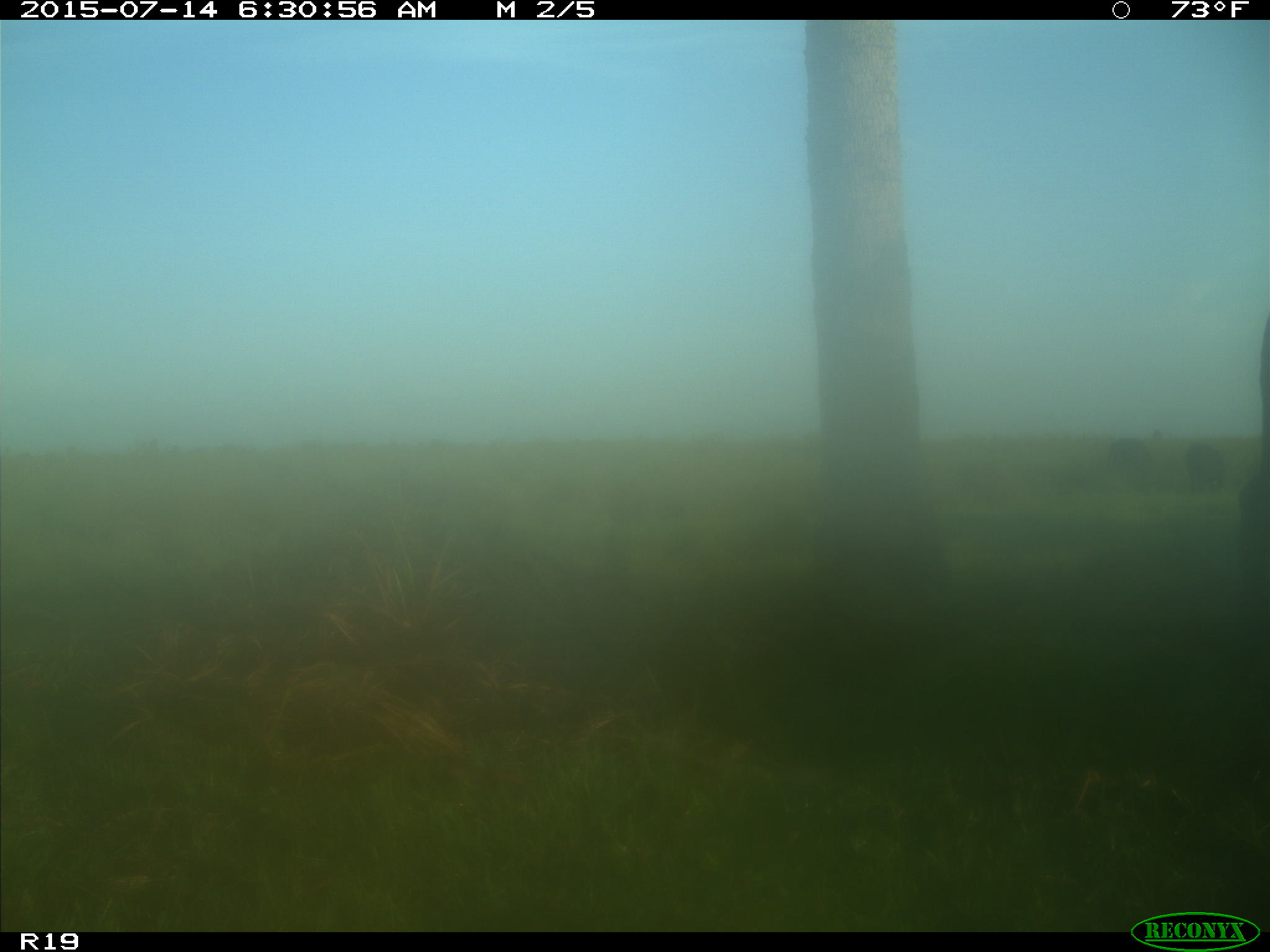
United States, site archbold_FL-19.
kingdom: Animalia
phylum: Chordata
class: Mammalia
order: Artiodactyla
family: Bovidae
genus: Bos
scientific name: Bos taurus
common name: domestic cow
Bos taurus (domestic cow).